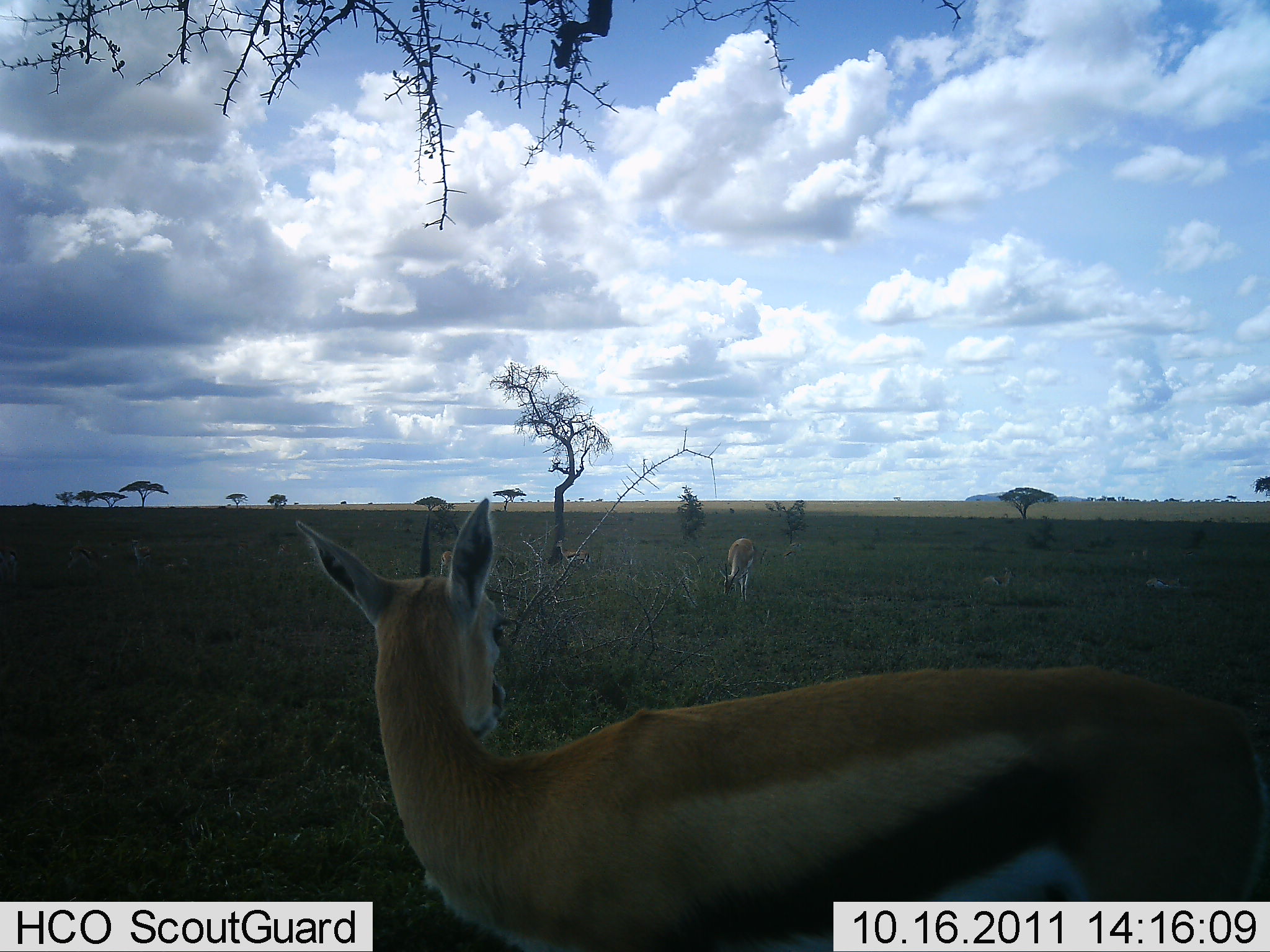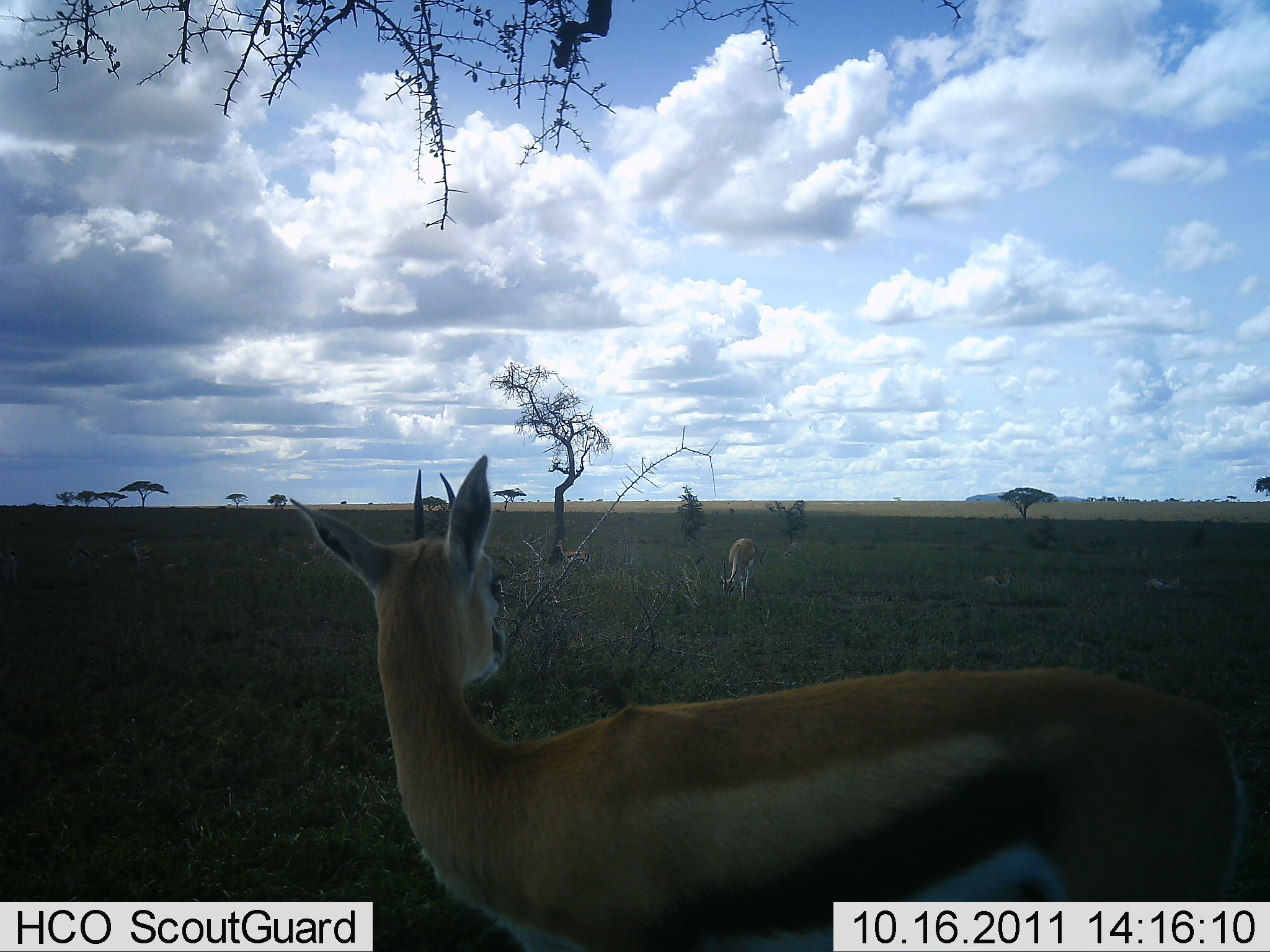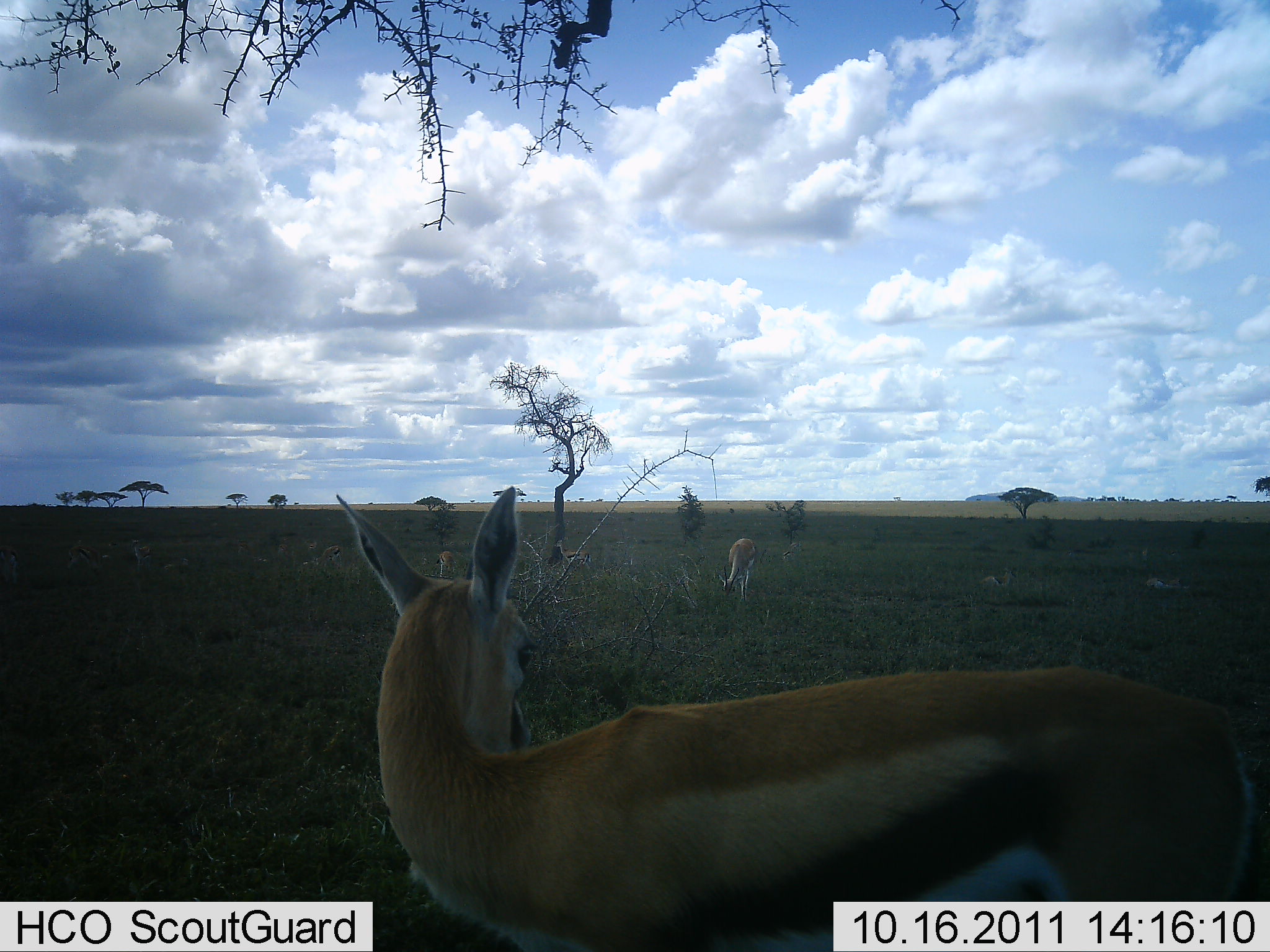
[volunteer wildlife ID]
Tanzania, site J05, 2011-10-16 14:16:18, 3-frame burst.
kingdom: Animalia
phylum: Chordata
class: Mammalia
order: Artiodactyla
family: Bovidae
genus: Eudorcas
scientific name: Eudorcas thomsonii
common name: thomson's gazelle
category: gazellethomsons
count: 2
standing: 73%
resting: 18%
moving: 0%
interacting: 0%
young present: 0%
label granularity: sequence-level